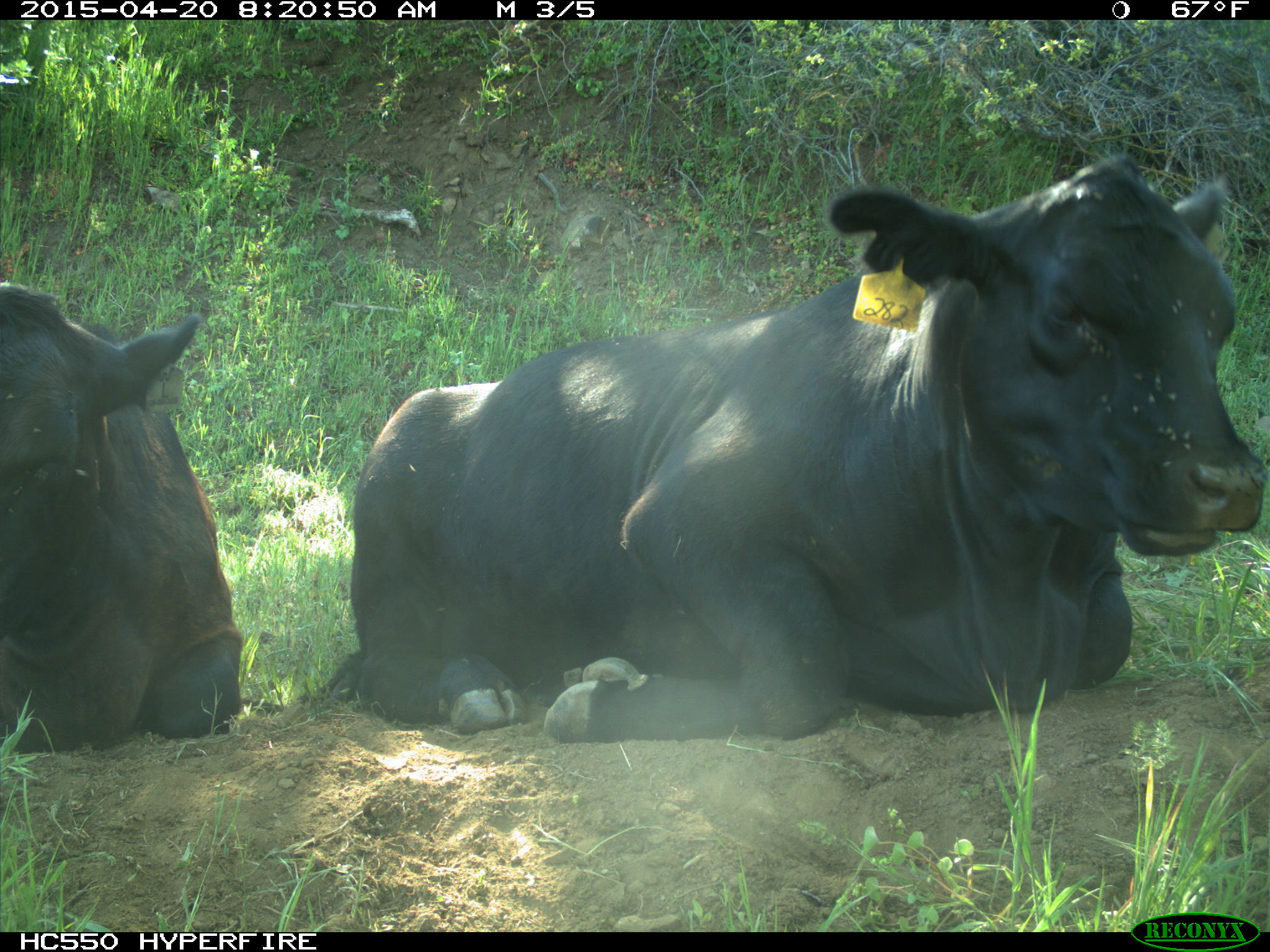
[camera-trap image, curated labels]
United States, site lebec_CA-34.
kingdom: Animalia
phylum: Chordata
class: Mammalia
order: Artiodactyla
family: Bovidae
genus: Bos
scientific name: Bos taurus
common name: domestic cow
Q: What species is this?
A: Bos taurus (domestic cow).